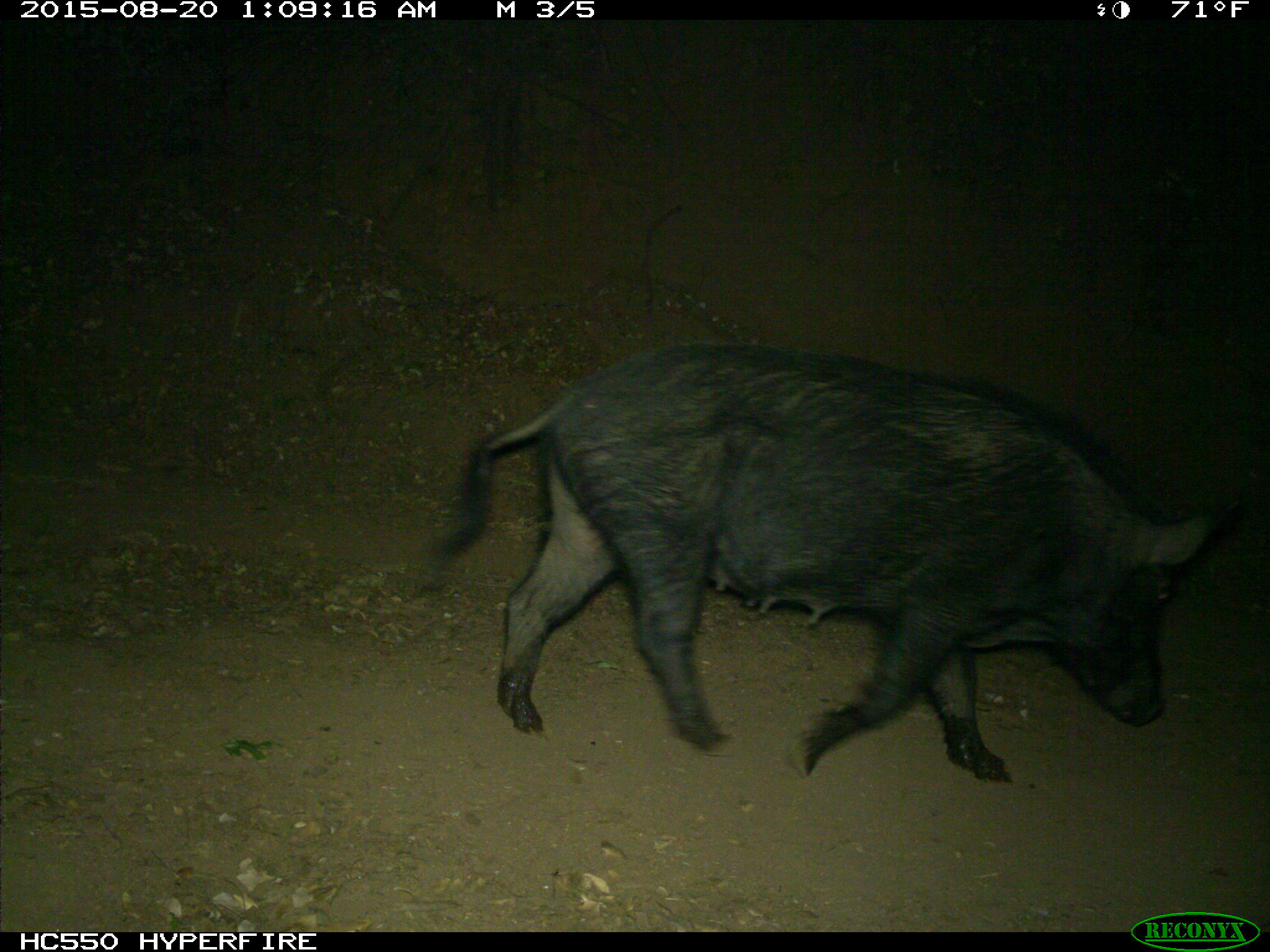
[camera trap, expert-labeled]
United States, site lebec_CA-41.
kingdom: Animalia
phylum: Chordata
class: Mammalia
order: Artiodactyla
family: Suidae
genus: Sus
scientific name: Sus scrofa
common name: wild boar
Sus scrofa (wild boar).